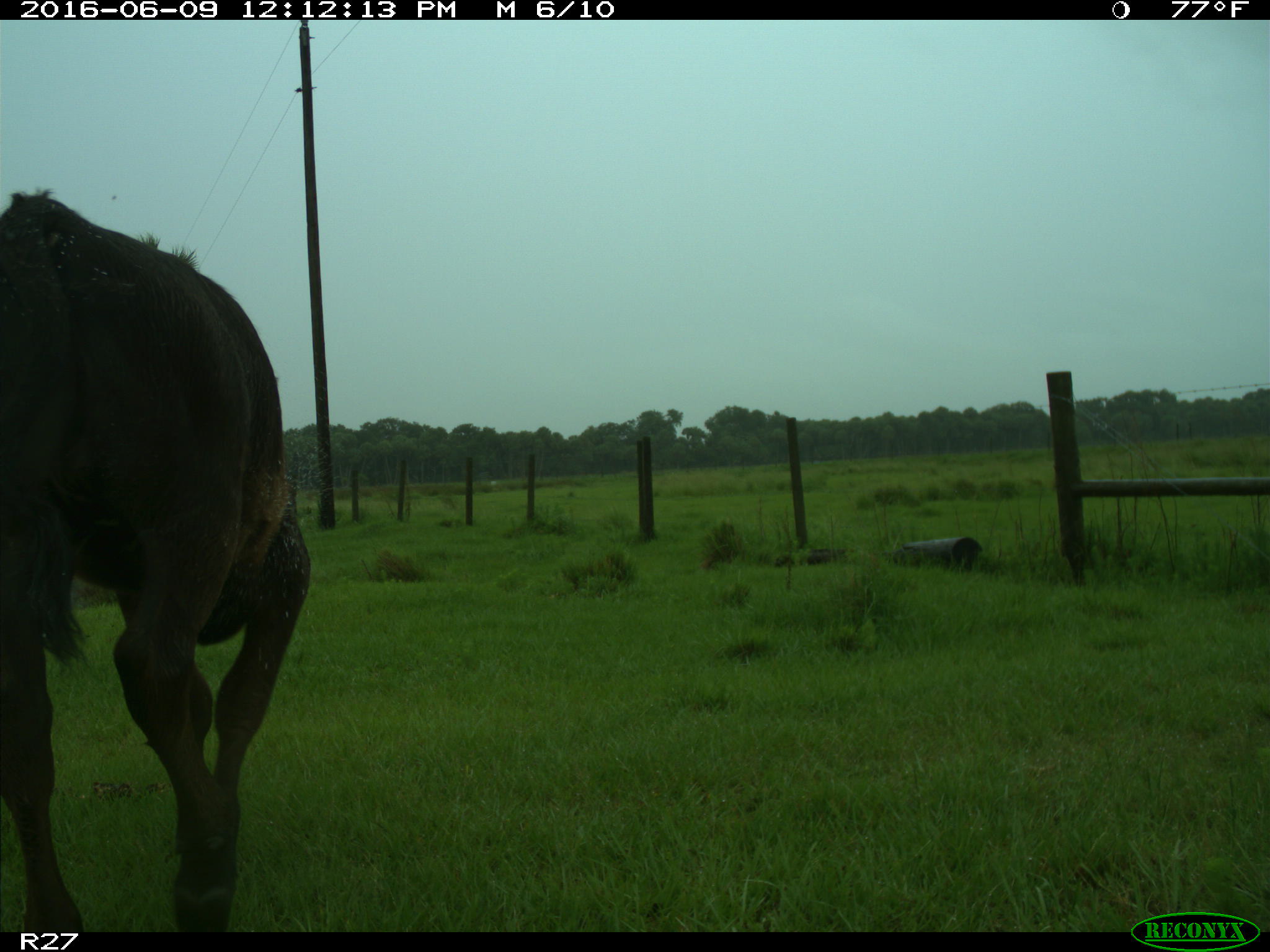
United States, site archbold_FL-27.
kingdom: Animalia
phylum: Chordata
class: Mammalia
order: Artiodactyla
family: Bovidae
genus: Bos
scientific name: Bos taurus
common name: domestic cow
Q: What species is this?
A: Bos taurus (domestic cow).